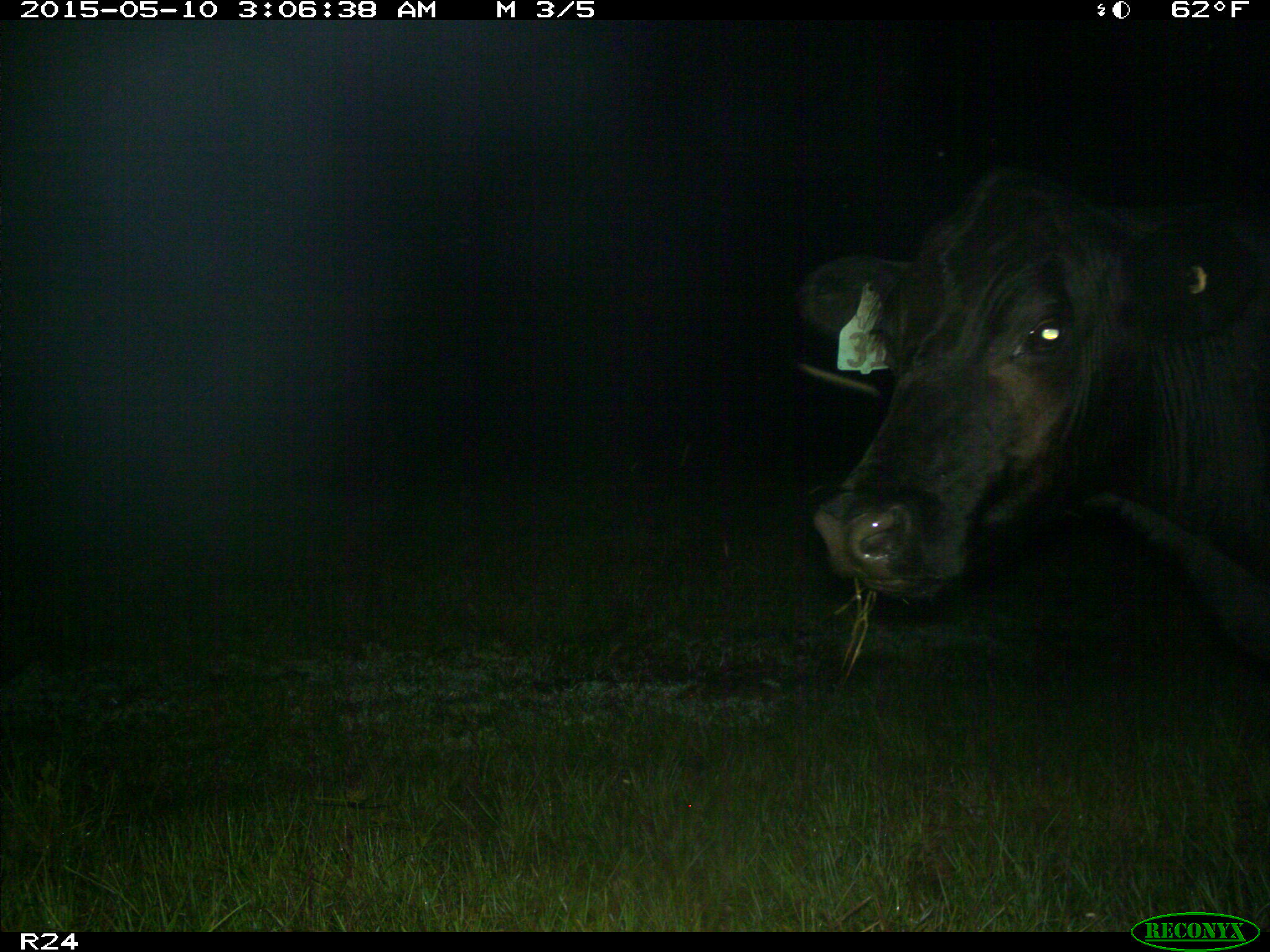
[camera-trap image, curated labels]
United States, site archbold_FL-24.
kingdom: Animalia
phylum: Chordata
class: Mammalia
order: Artiodactyla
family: Bovidae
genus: Bos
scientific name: Bos taurus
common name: domestic cow